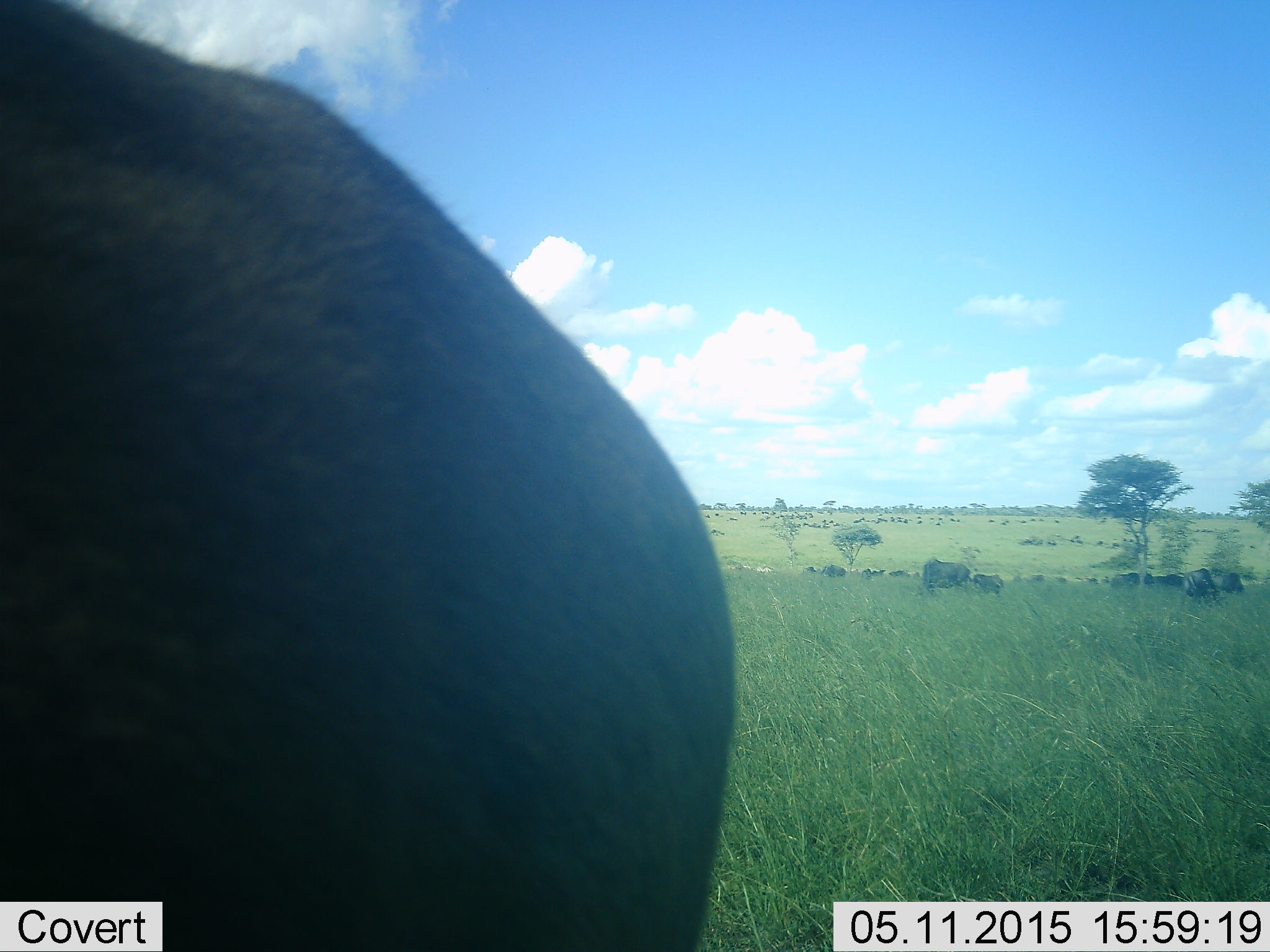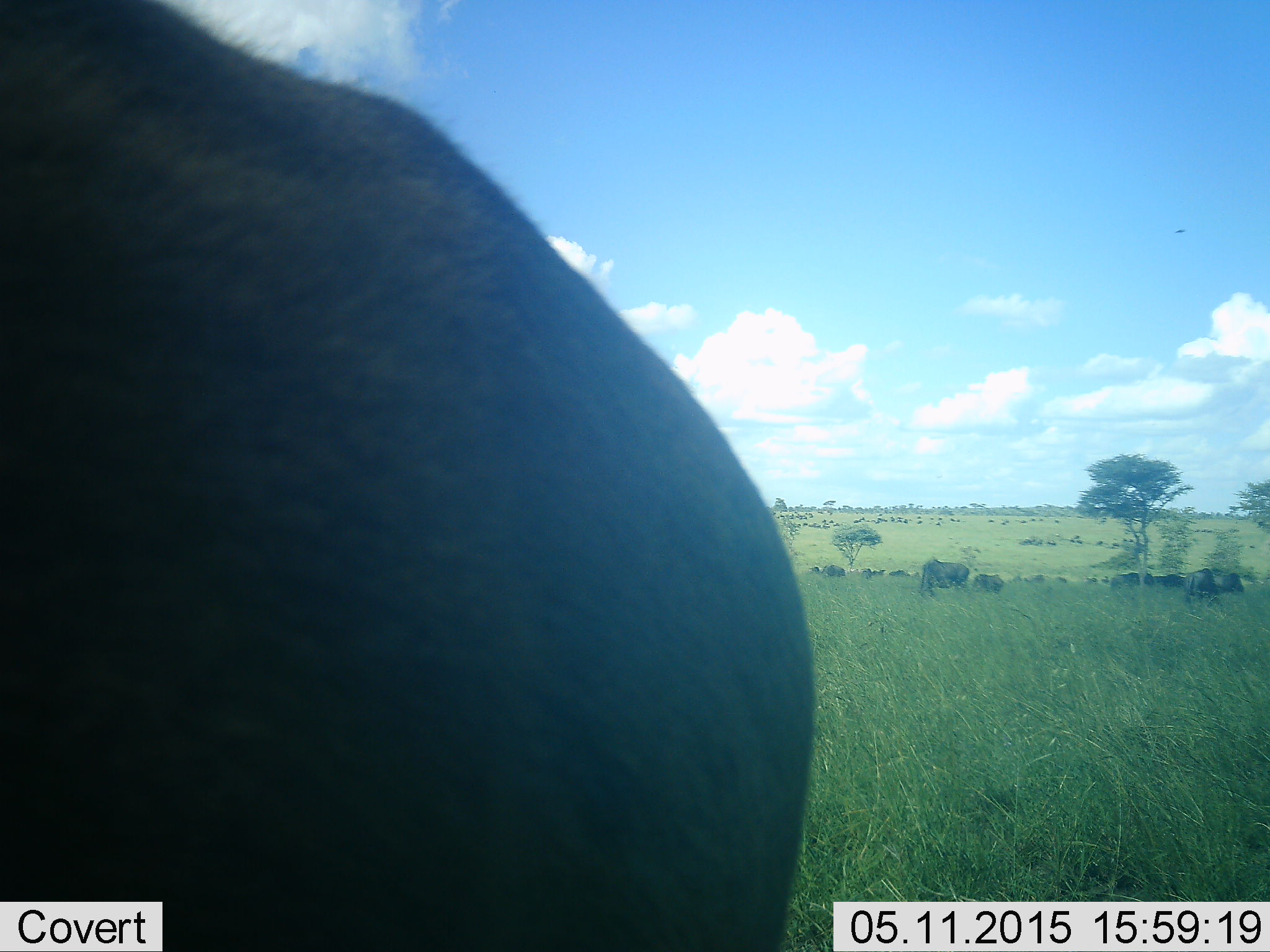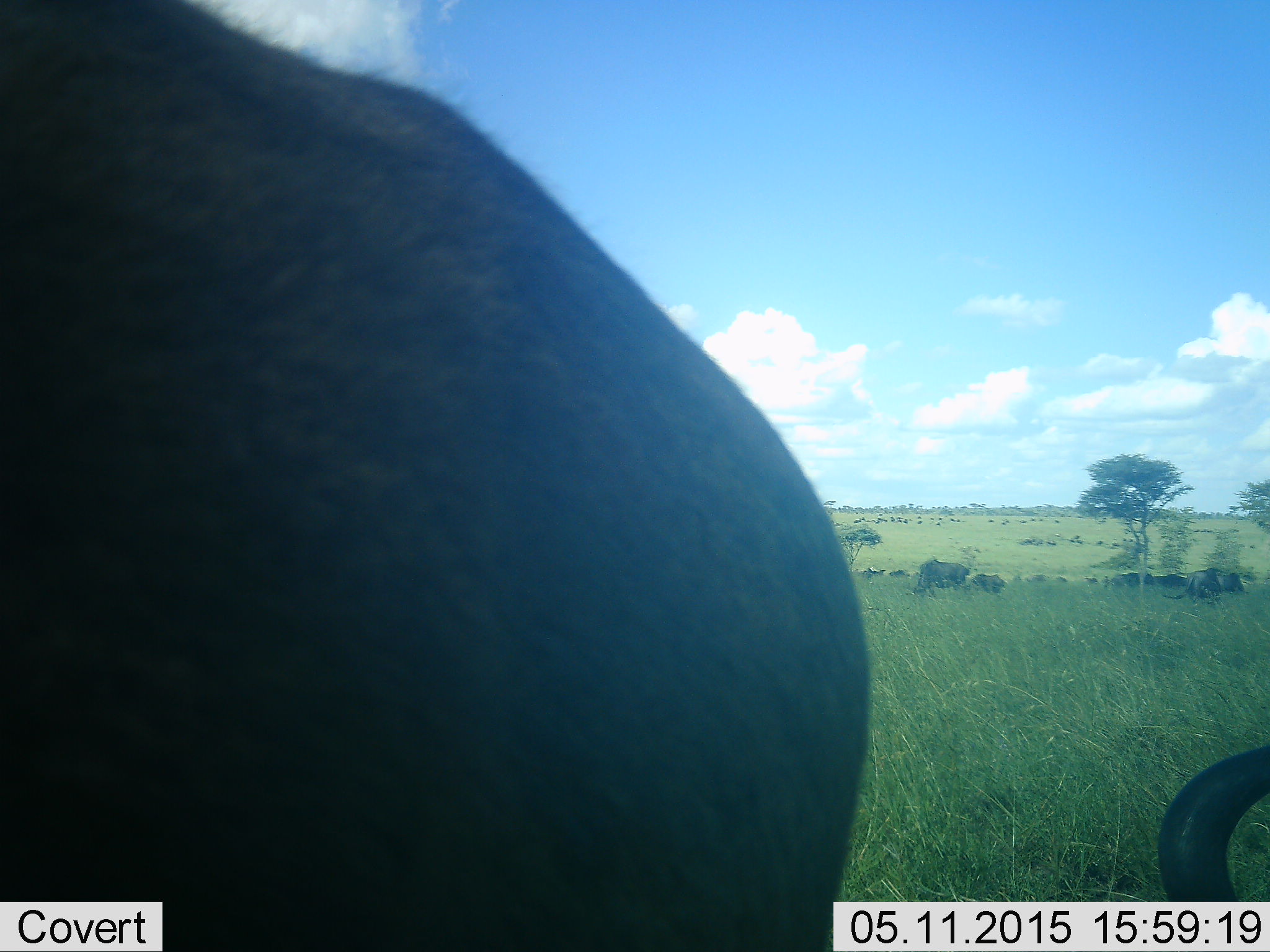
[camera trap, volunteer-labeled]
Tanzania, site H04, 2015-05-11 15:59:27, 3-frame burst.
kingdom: Animalia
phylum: Chordata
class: Mammalia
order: Artiodactyla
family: Bovidae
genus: Connochaetes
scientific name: Connochaetes taurinus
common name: blue wildebeest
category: wildebeest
Wildebeest (blue wildebeest) (Connochaetes taurinus), count 11-50. Behavior (volunteer vote fractions): standing 83%, resting 42%, moving 33%, interacting 8%. Young present (vote fraction): 17%. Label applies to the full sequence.